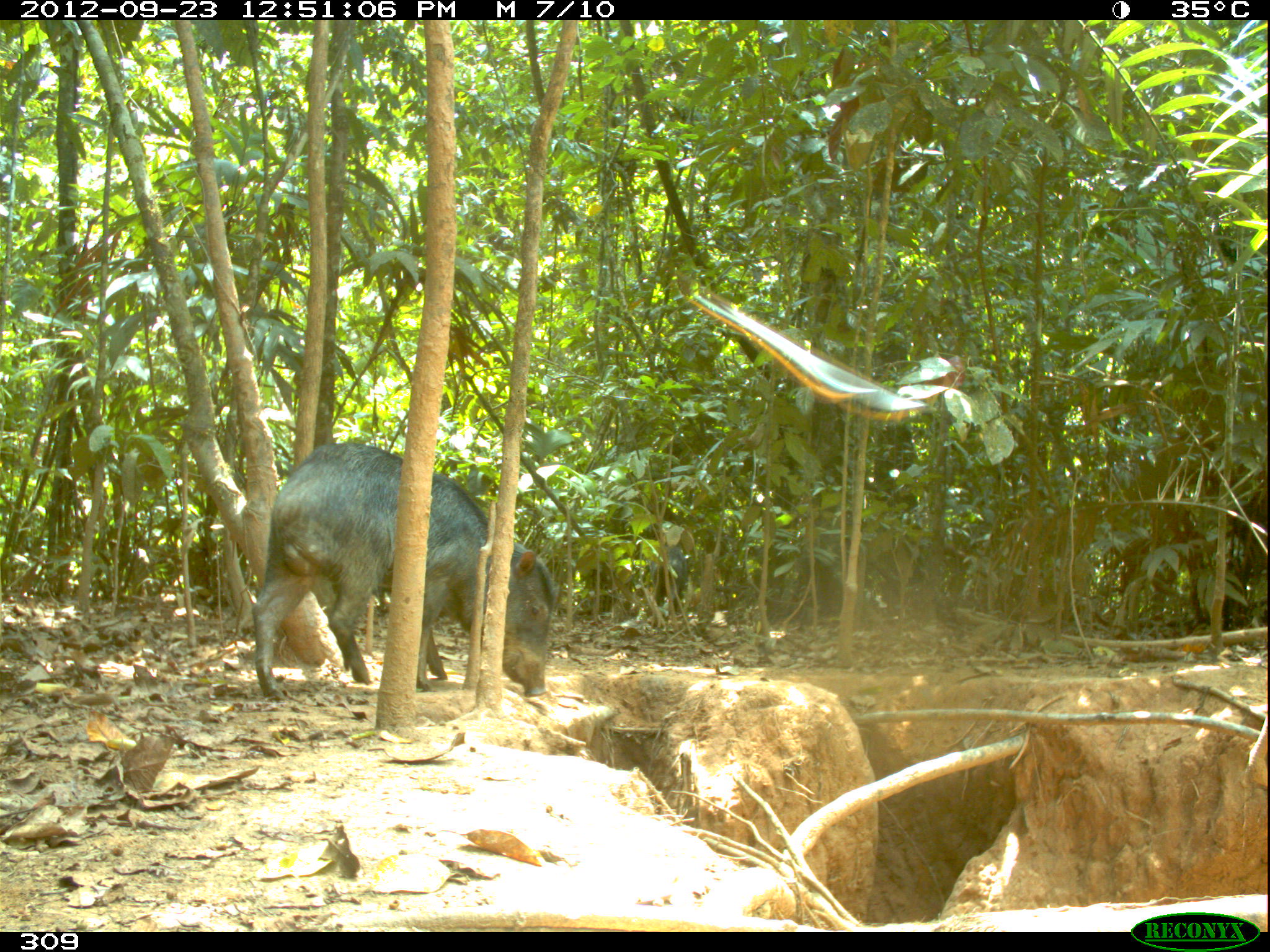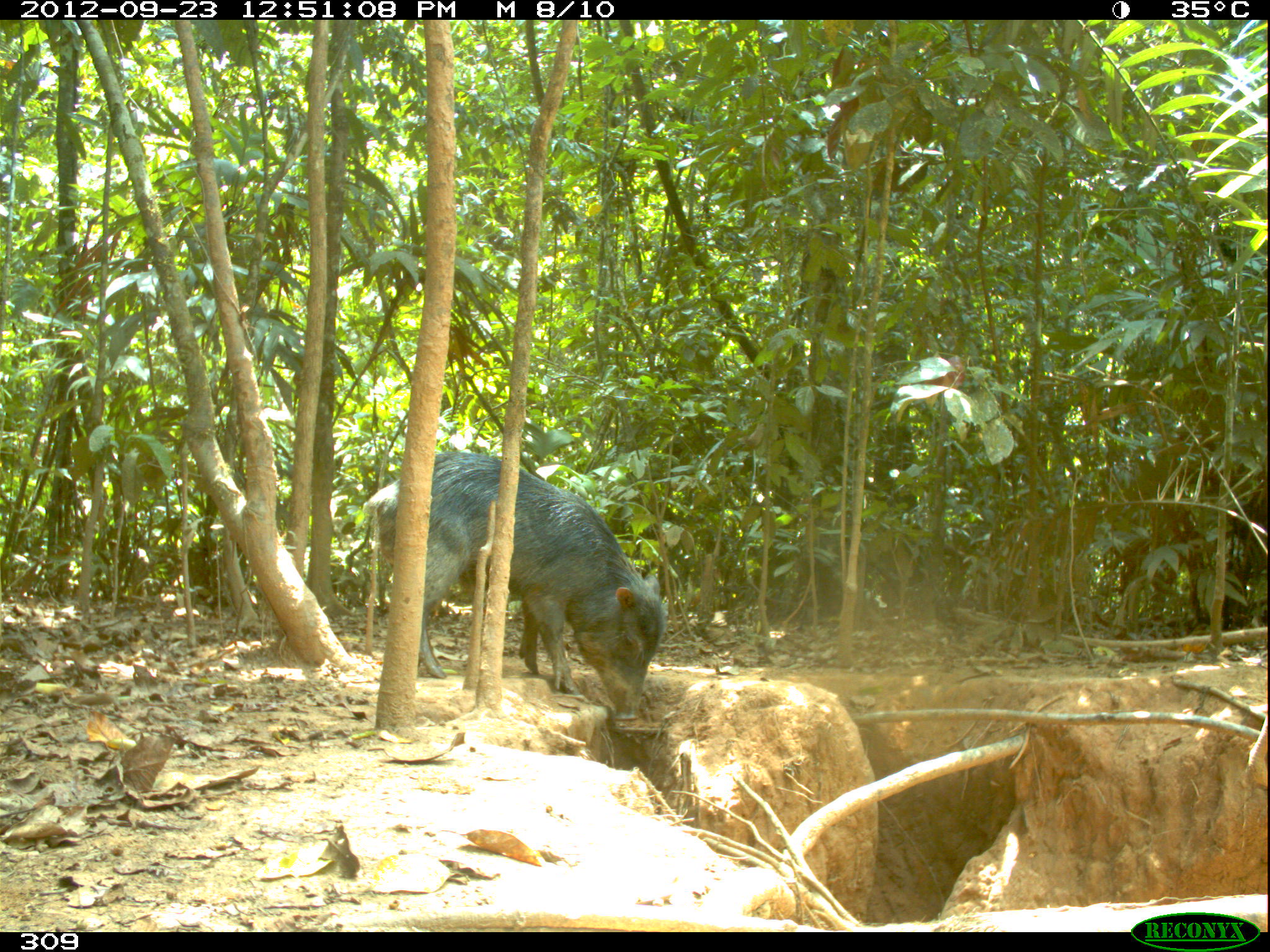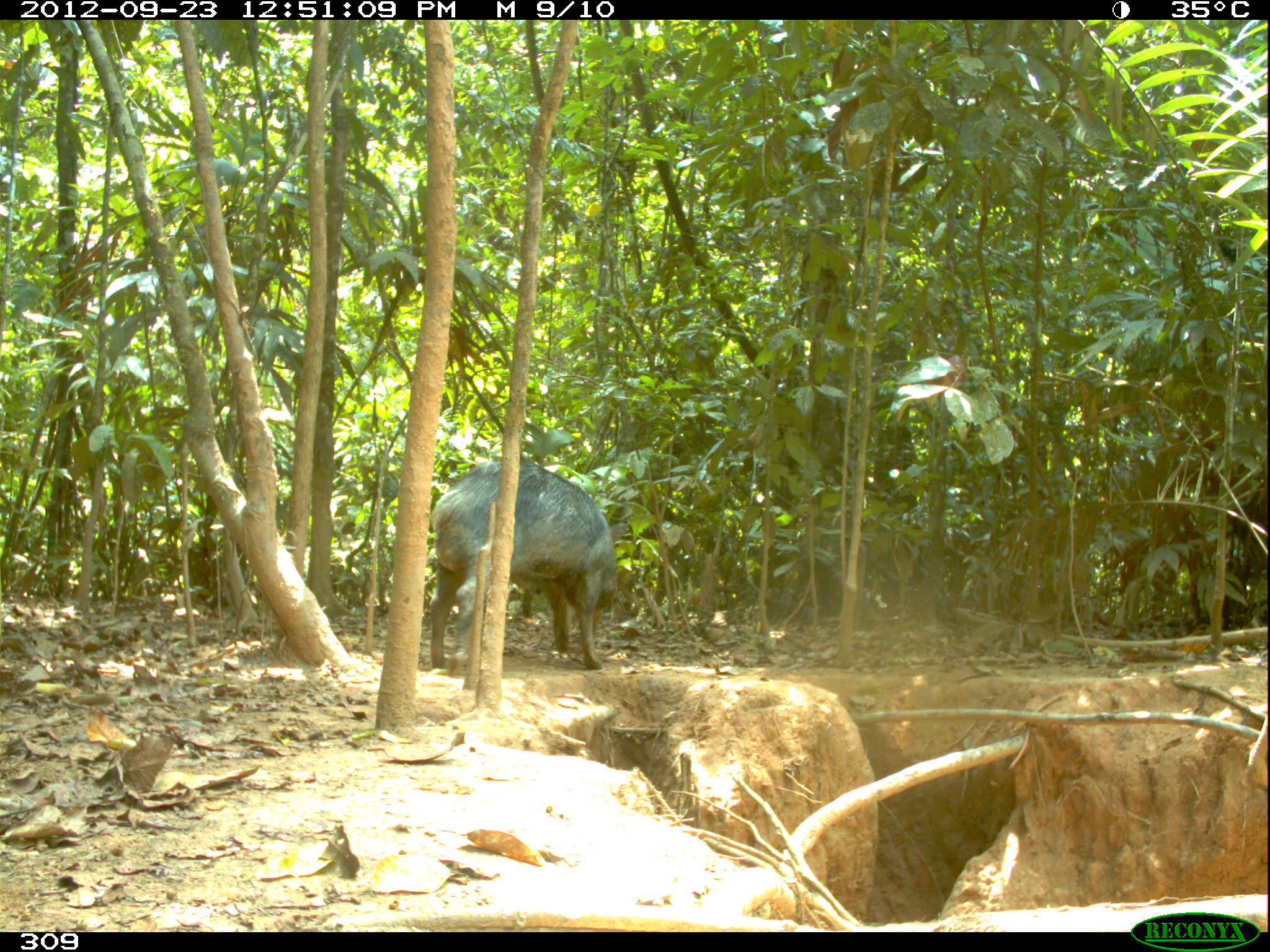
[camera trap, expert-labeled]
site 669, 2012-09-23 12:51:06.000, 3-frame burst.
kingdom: Animalia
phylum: Chordata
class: Mammalia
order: Artiodactyla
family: Tayassuidae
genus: Tayassu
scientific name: Tayassu pecari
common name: white-lipped peccary